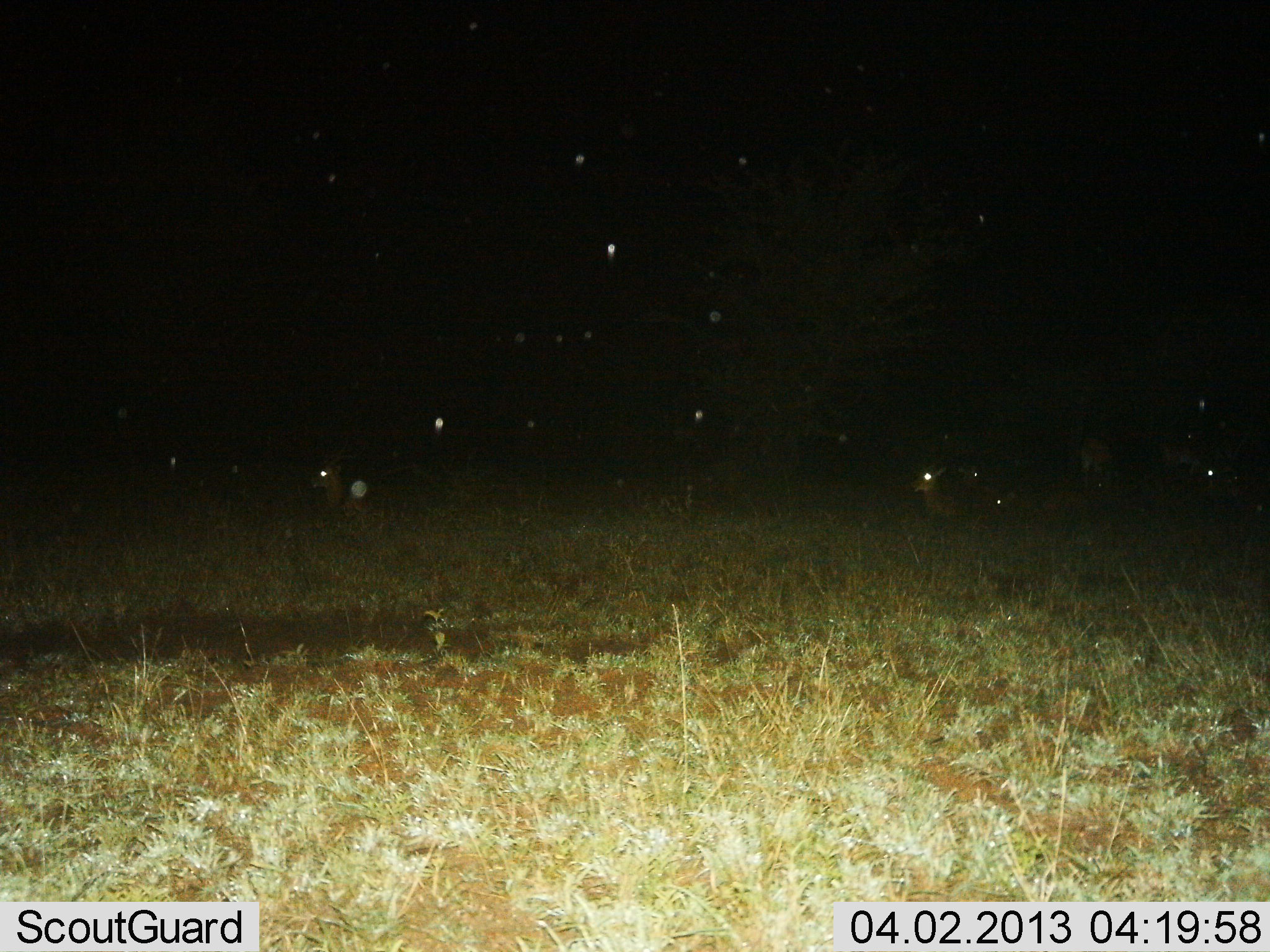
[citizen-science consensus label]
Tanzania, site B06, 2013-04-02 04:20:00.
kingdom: Animalia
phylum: Chordata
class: Mammalia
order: Artiodactyla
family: Bovidae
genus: Nanger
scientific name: Nanger granti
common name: grant's gazelle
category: gazellegrants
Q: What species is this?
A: Gazellegrants (grant's gazelle) (Nanger granti).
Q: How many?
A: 9.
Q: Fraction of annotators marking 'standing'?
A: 50%.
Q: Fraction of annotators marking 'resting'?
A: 75%.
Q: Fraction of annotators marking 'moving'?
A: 0%.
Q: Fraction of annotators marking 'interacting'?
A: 0%.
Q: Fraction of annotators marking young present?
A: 0%.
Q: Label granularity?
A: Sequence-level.